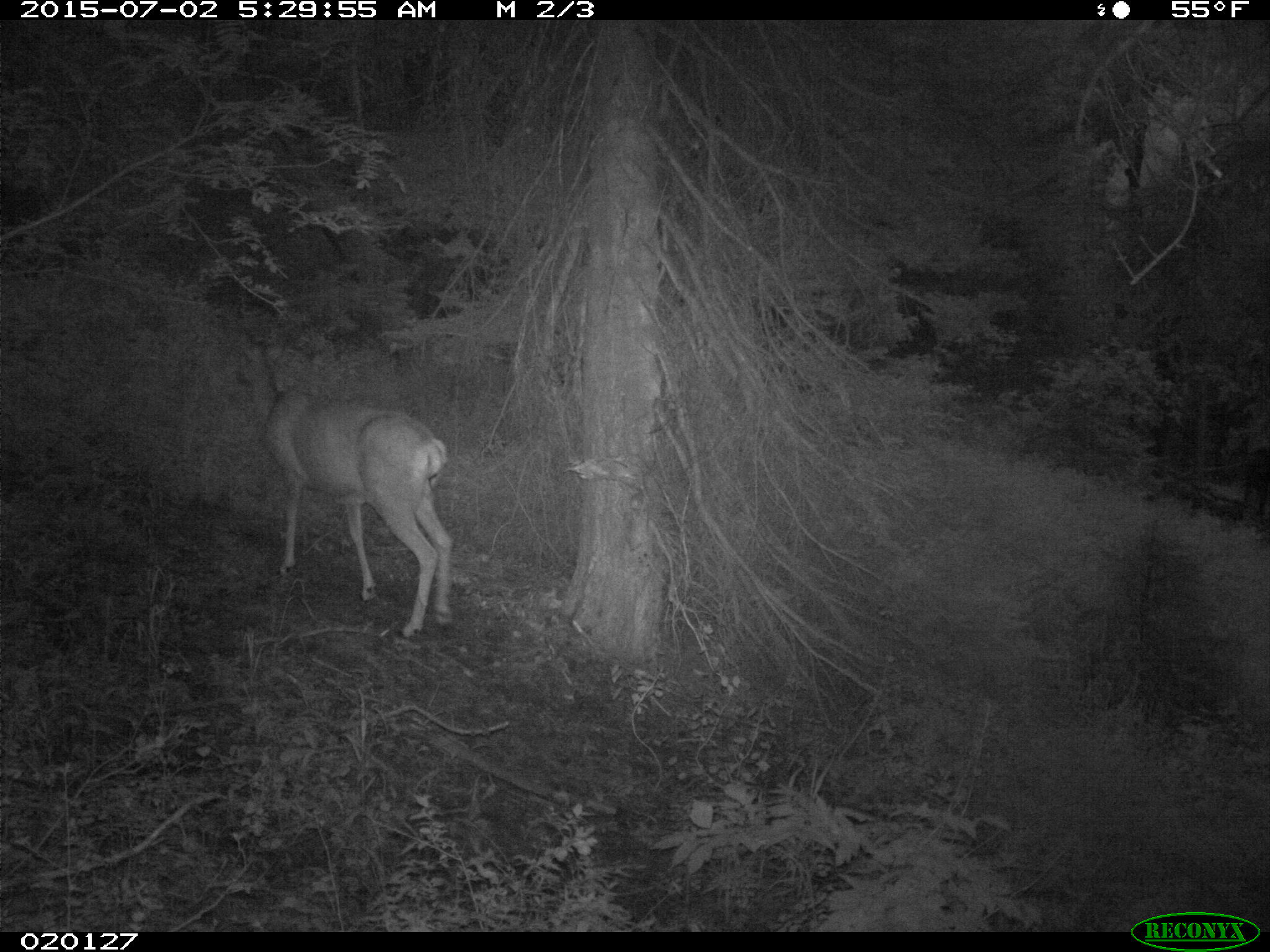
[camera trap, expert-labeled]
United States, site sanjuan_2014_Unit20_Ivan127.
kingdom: Animalia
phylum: Chordata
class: Mammalia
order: Artiodactyla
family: Cervidae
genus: Odocoileus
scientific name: Odocoileus hemionus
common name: mule deer